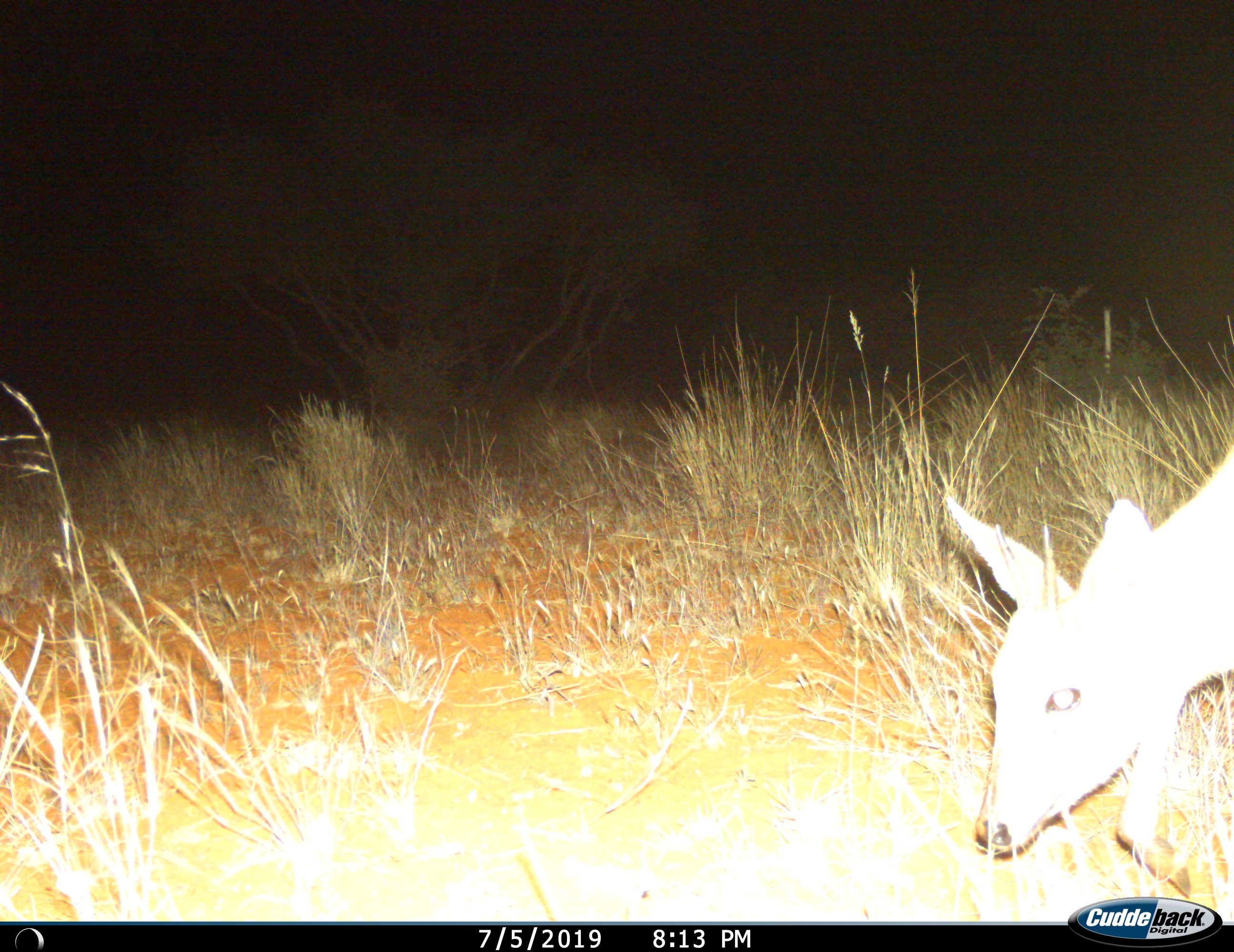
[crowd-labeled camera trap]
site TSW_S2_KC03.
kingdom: Animalia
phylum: Chordata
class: Mammalia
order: Artiodactyla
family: Bovidae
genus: Sylvicapra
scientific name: Sylvicapra grimmia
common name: common duiker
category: duikercommongrey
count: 1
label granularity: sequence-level